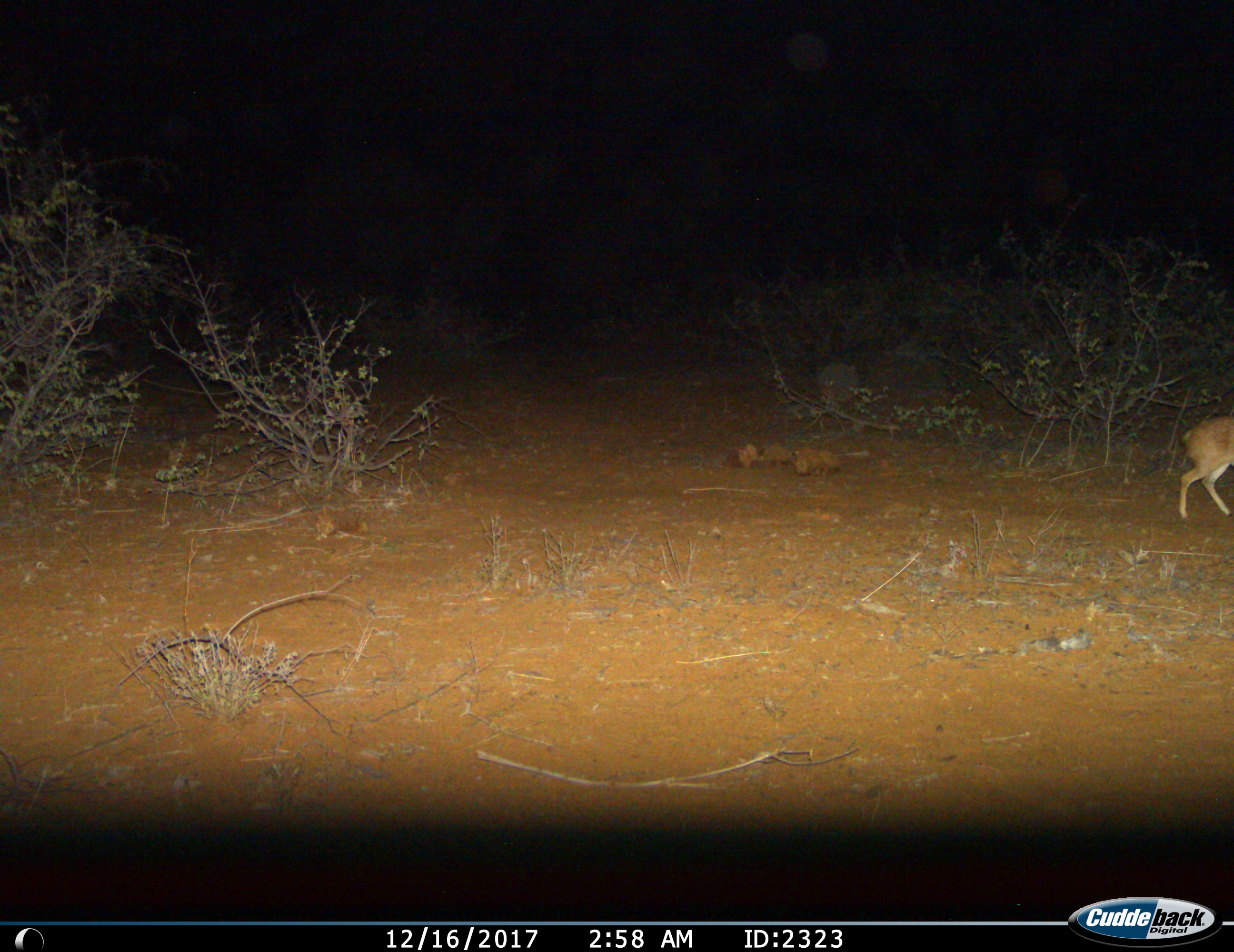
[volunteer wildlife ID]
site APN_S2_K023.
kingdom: Animalia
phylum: Chordata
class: Mammalia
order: Artiodactyla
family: Bovidae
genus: Raphicerus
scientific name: Raphicerus campestris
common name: steenbok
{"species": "steenbok (Raphicerus campestris)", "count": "1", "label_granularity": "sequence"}